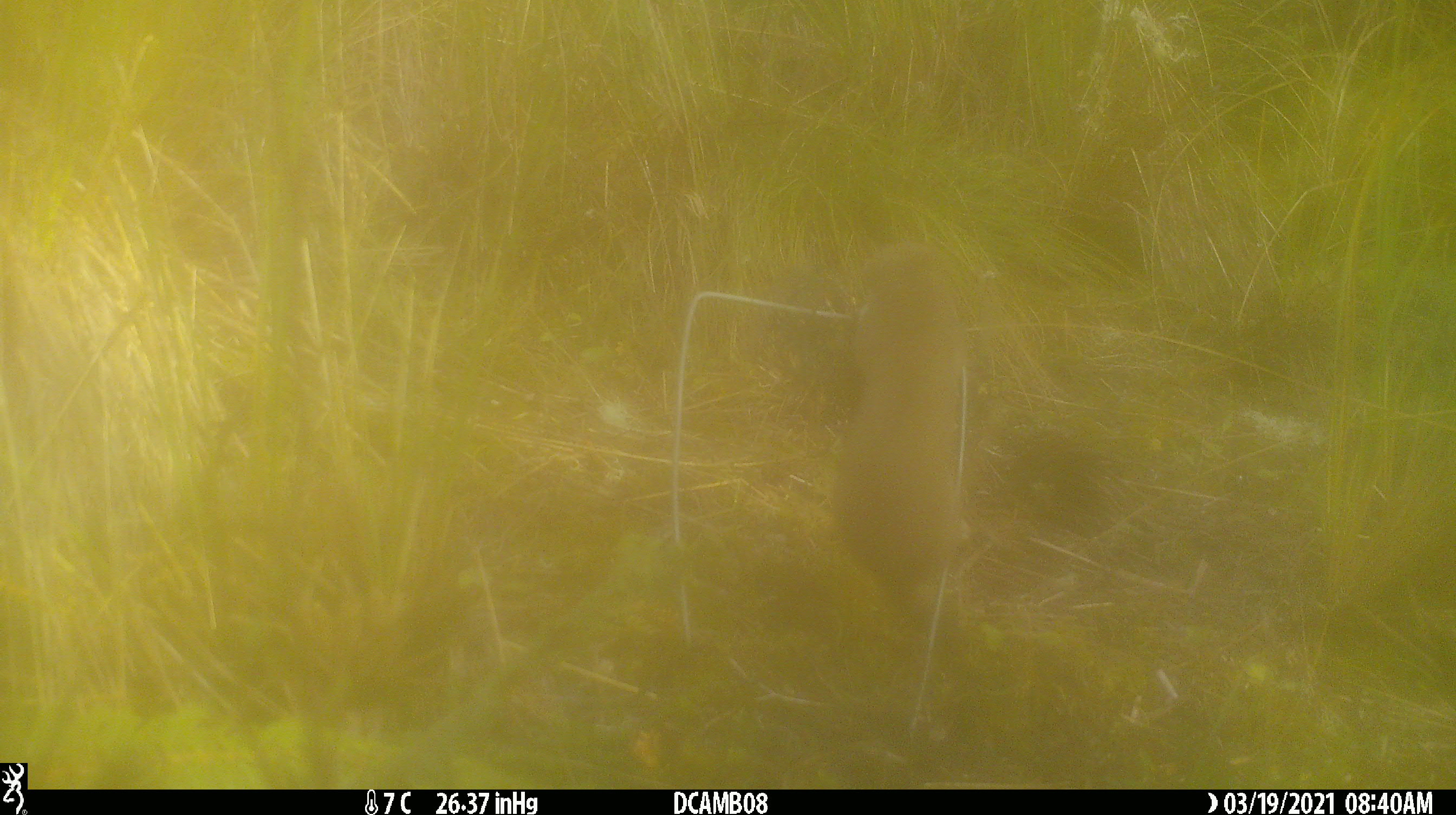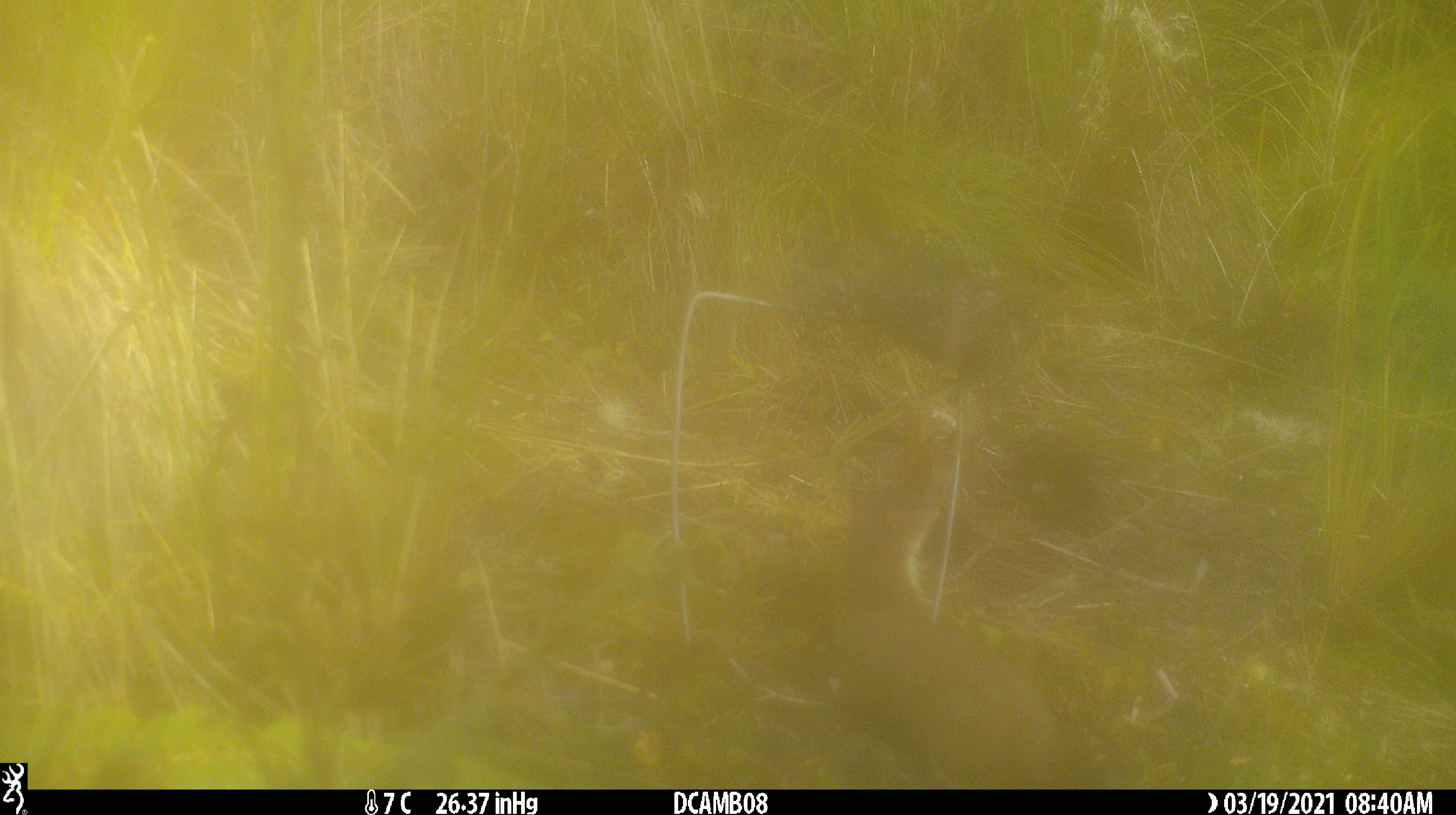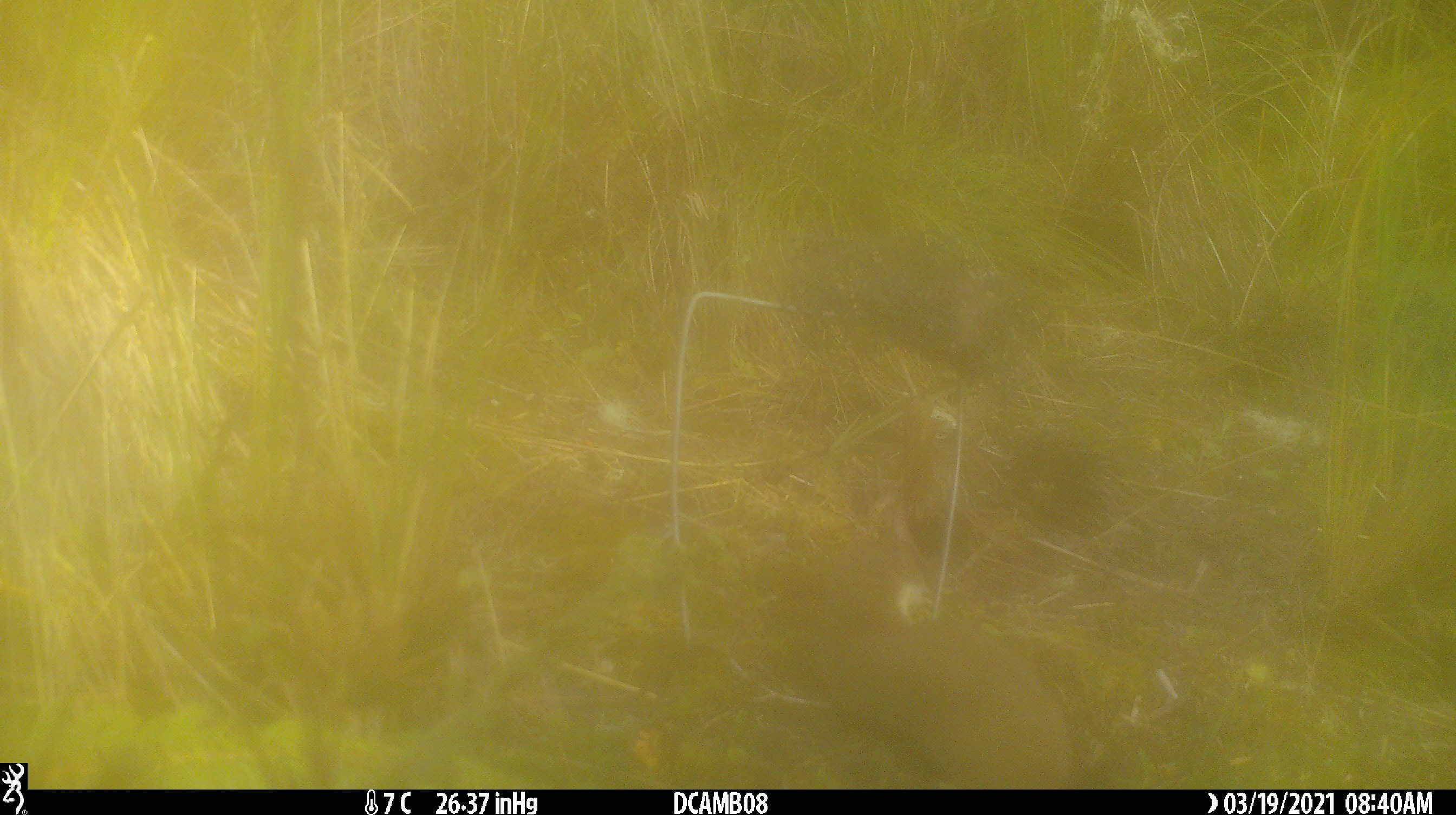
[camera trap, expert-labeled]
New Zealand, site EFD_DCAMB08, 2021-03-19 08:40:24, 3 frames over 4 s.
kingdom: Animalia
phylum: Chordata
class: Mammalia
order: Carnivora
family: Mustelidae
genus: Mustela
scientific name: Mustela erminea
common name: stoat